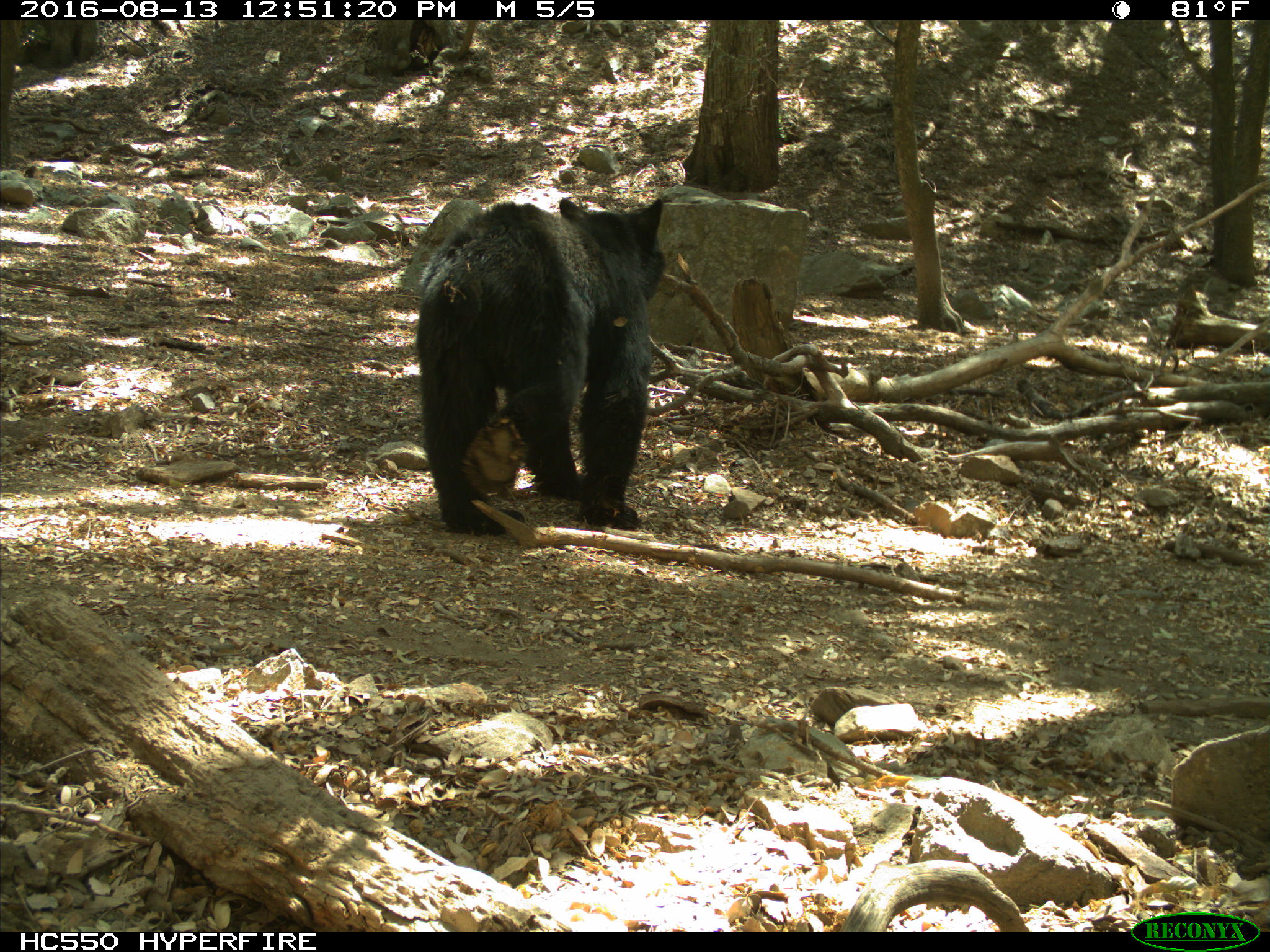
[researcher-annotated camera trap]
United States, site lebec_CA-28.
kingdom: Animalia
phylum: Chordata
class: Mammalia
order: Carnivora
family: Ursidae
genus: Ursus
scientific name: Ursus americanus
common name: american black bear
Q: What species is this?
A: Ursus americanus (american black bear).